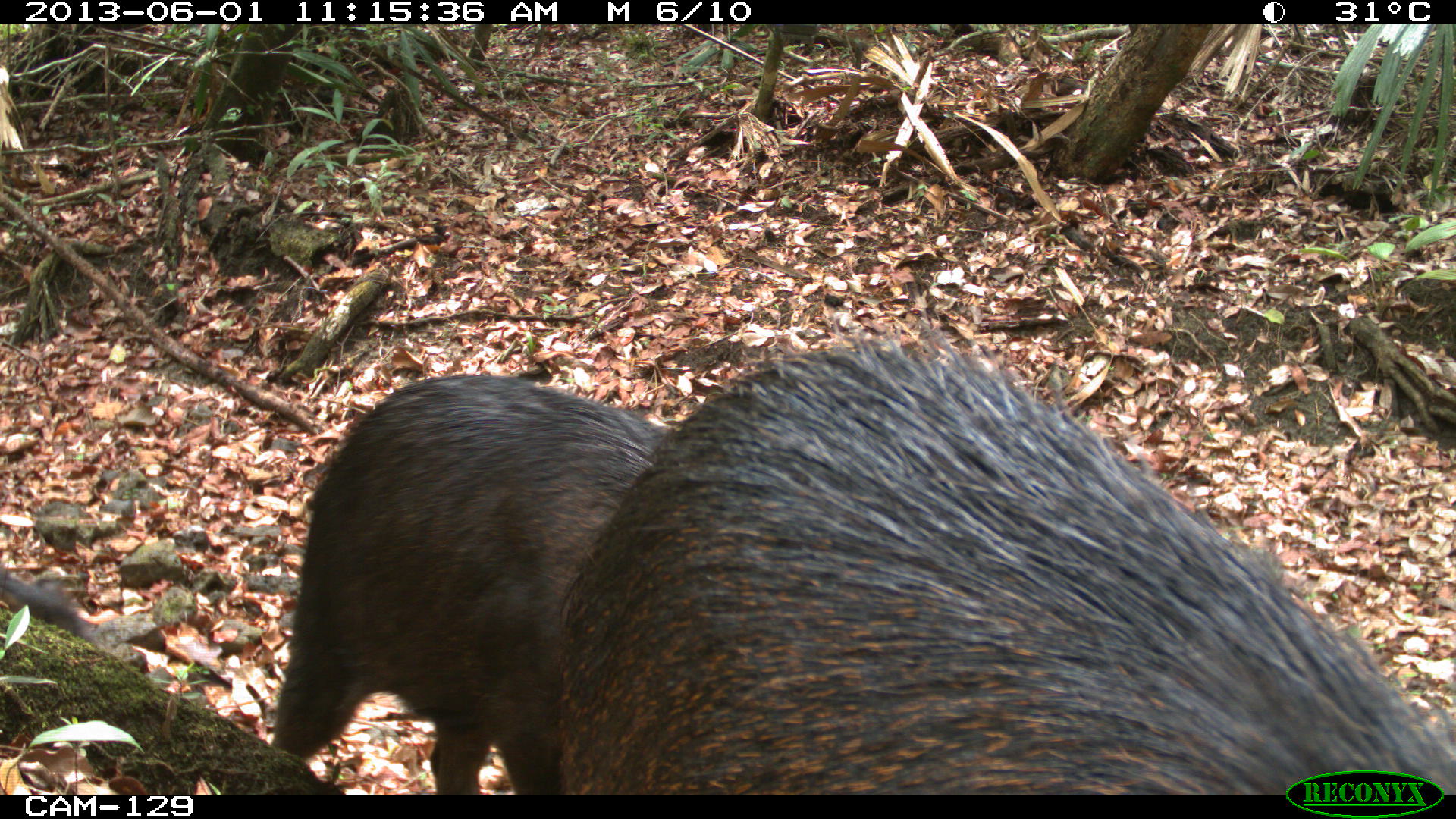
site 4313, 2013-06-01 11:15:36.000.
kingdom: Animalia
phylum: Chordata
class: Mammalia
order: Artiodactyla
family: Tayassuidae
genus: Tayassu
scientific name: Tayassu pecari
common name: white-lipped peccary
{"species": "Tayassu pecari (white-lipped peccary)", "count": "6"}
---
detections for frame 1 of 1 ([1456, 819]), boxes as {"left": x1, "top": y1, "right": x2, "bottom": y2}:
tayassu pecari: {"left": 551, "top": 324, "right": 1454, "bottom": 793}; {"left": 266, "top": 369, "right": 668, "bottom": 794}; {"left": 0, "top": 566, "right": 94, "bottom": 641}